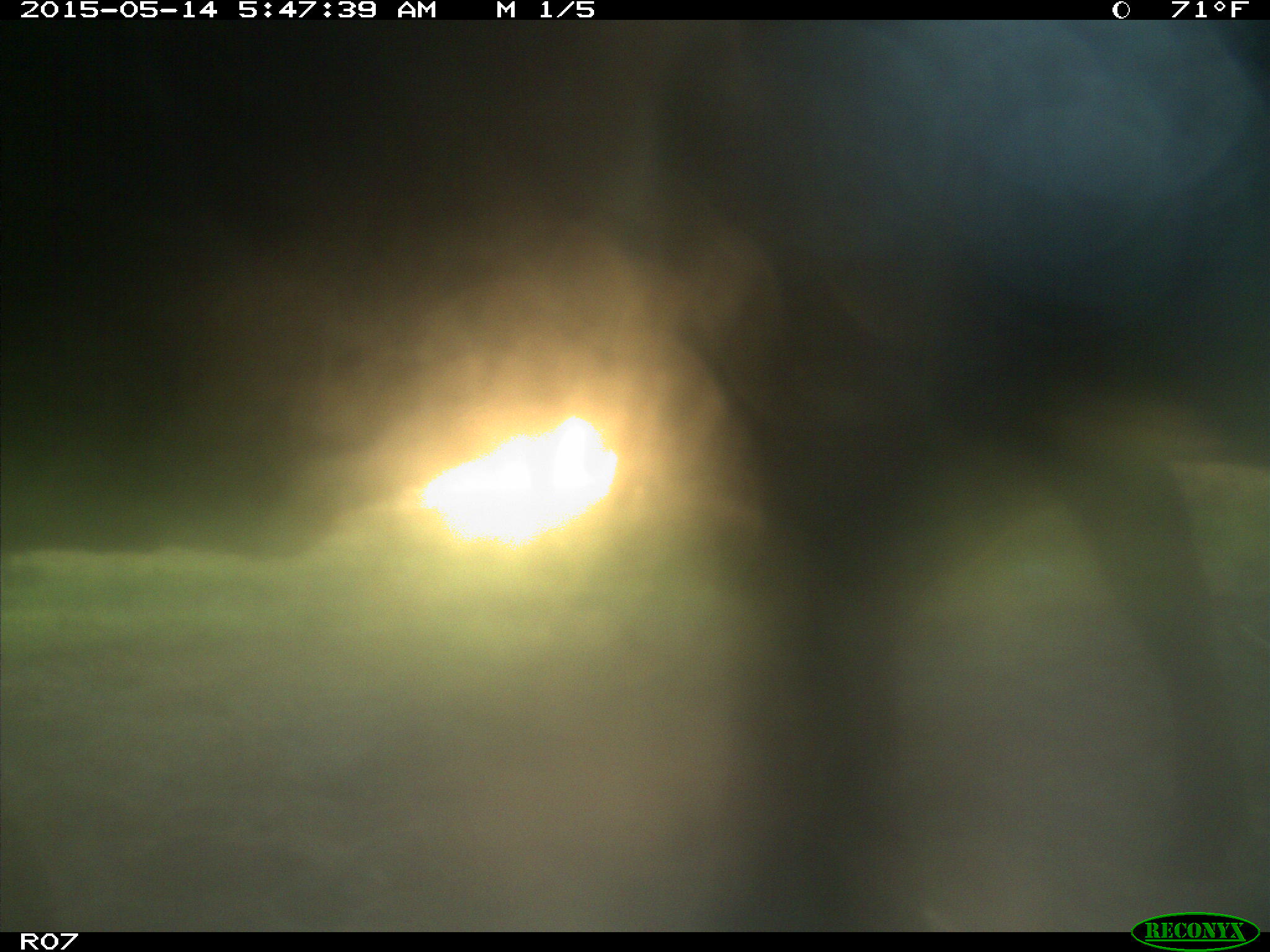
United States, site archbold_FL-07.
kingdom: Animalia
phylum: Chordata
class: Mammalia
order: Artiodactyla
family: Bovidae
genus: Bos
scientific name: Bos taurus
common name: domestic cow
Bos taurus (domestic cow).